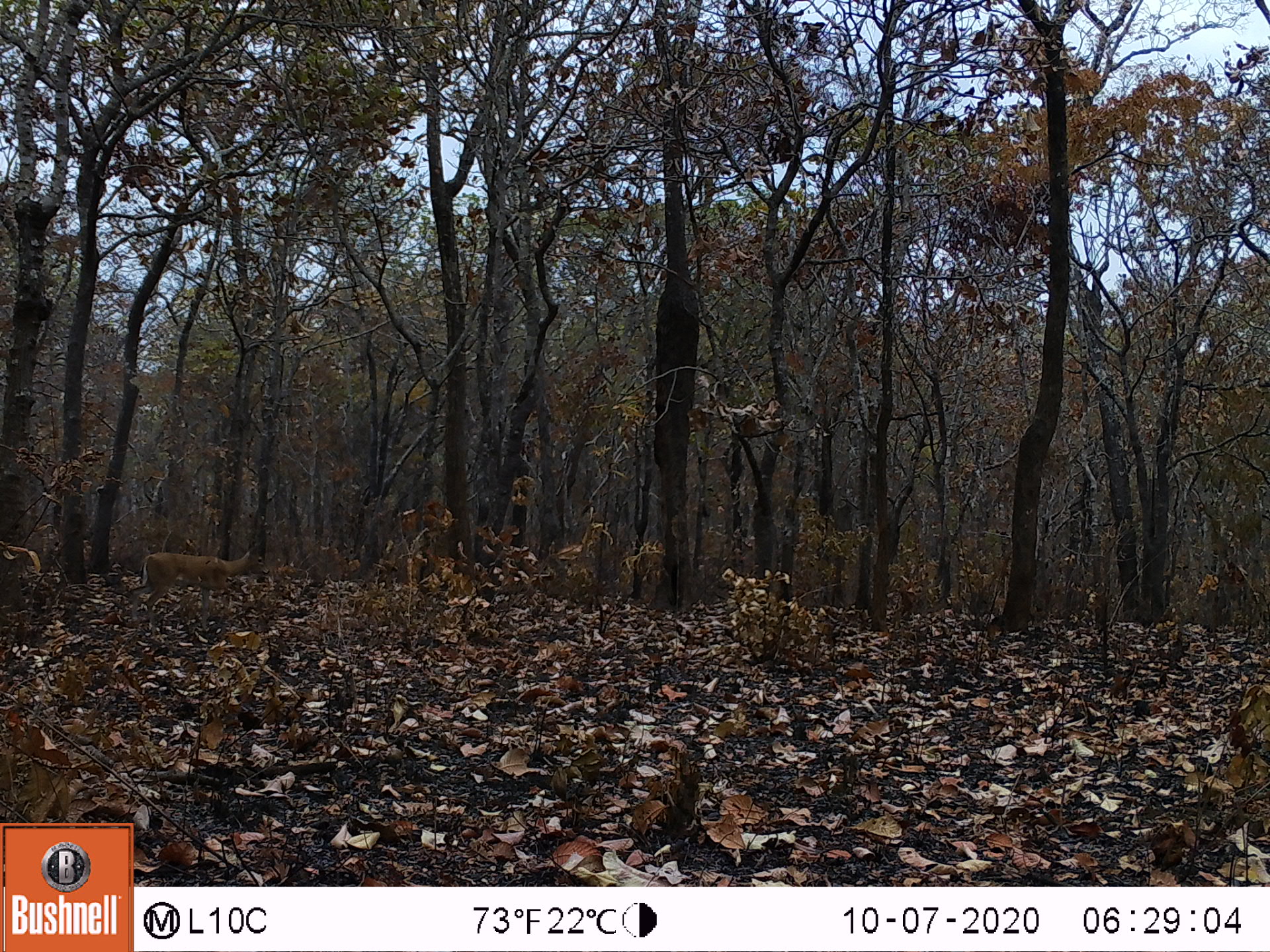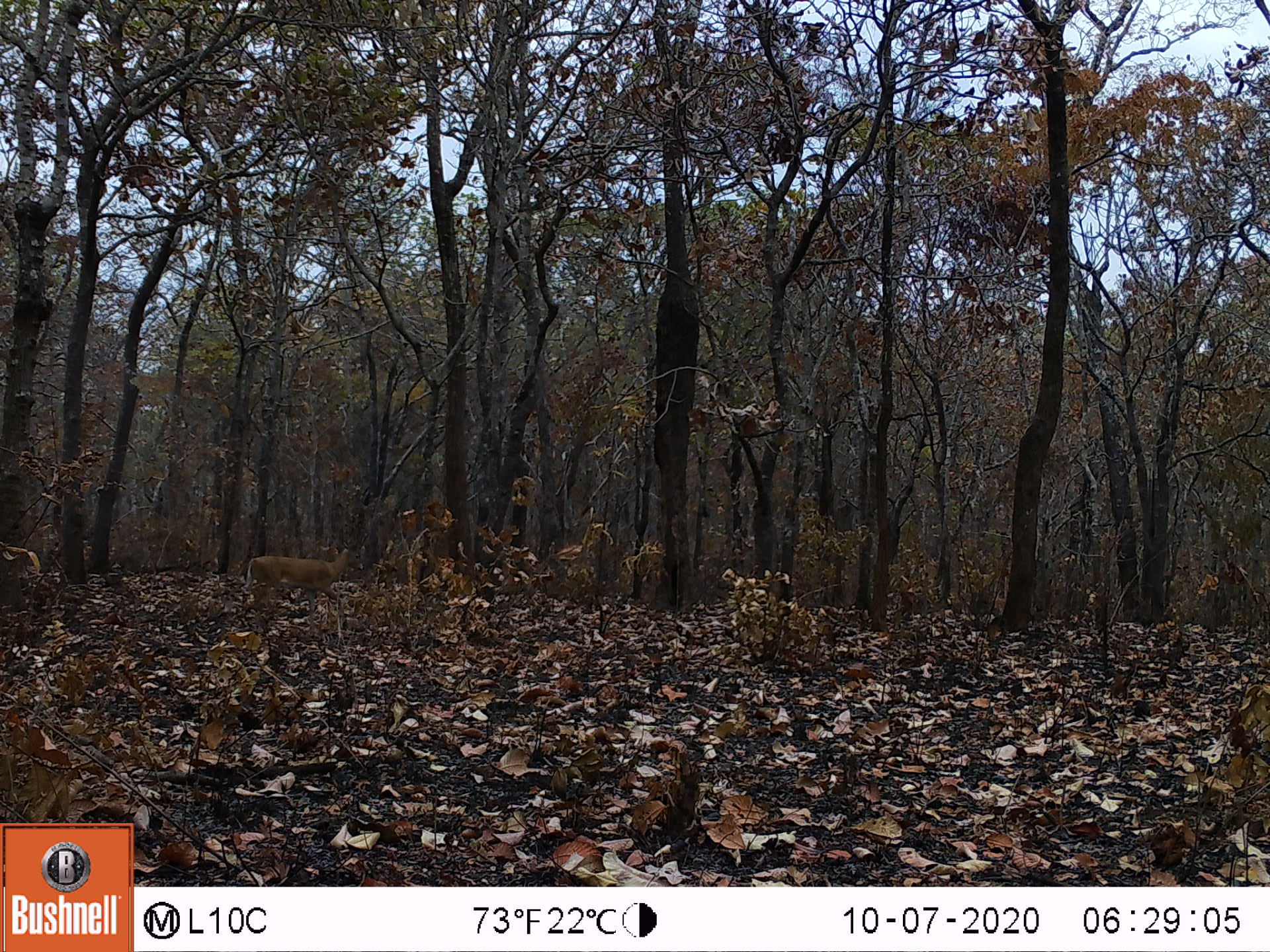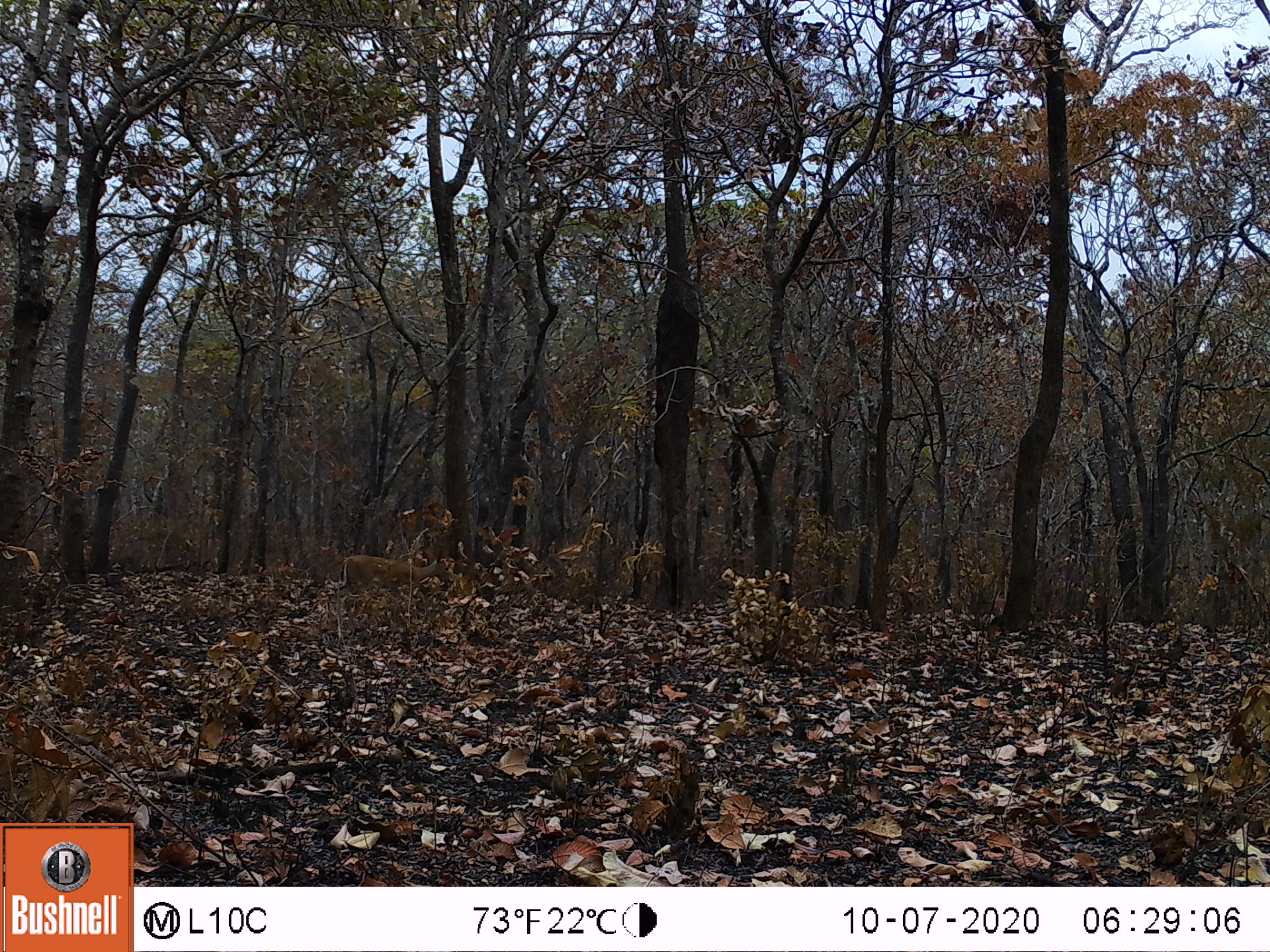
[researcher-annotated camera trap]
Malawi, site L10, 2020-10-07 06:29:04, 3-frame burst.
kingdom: Animalia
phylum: Chordata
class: Mammalia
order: Artiodactyla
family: Bovidae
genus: Sylvicapra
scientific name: Sylvicapra grimmia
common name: common duiker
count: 1